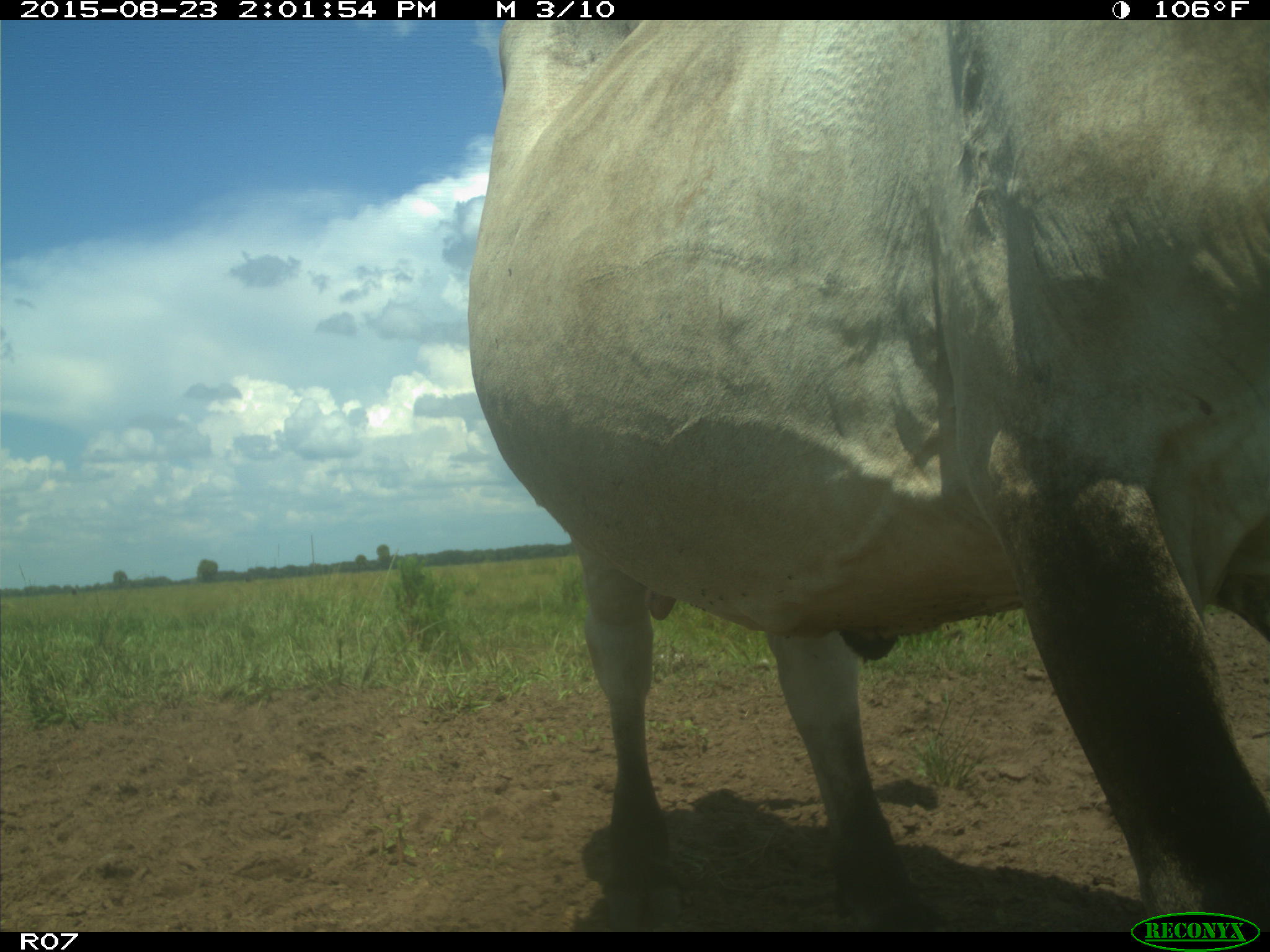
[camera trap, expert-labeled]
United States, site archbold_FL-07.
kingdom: Animalia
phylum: Chordata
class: Mammalia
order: Artiodactyla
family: Bovidae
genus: Bos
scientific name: Bos taurus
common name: domestic cow